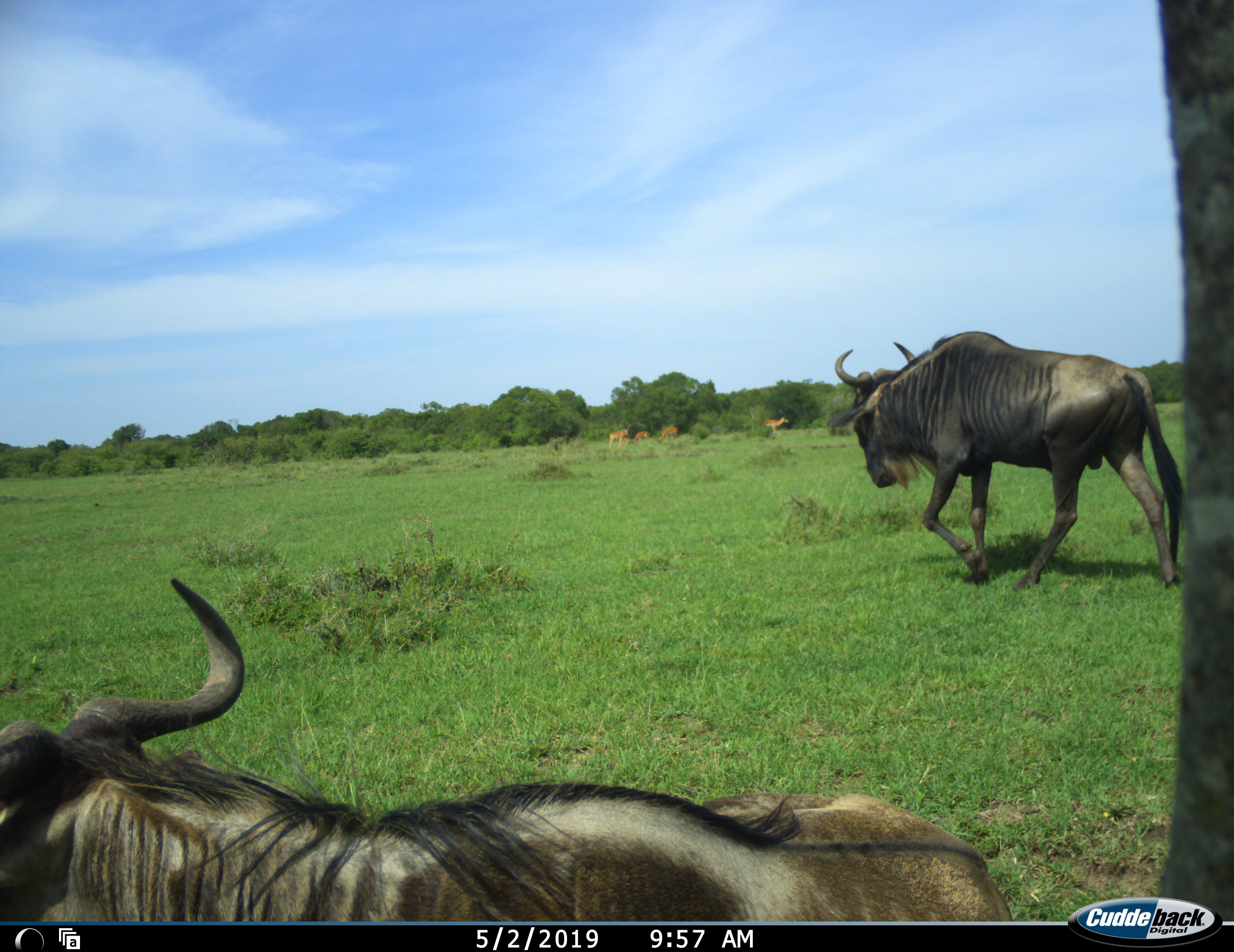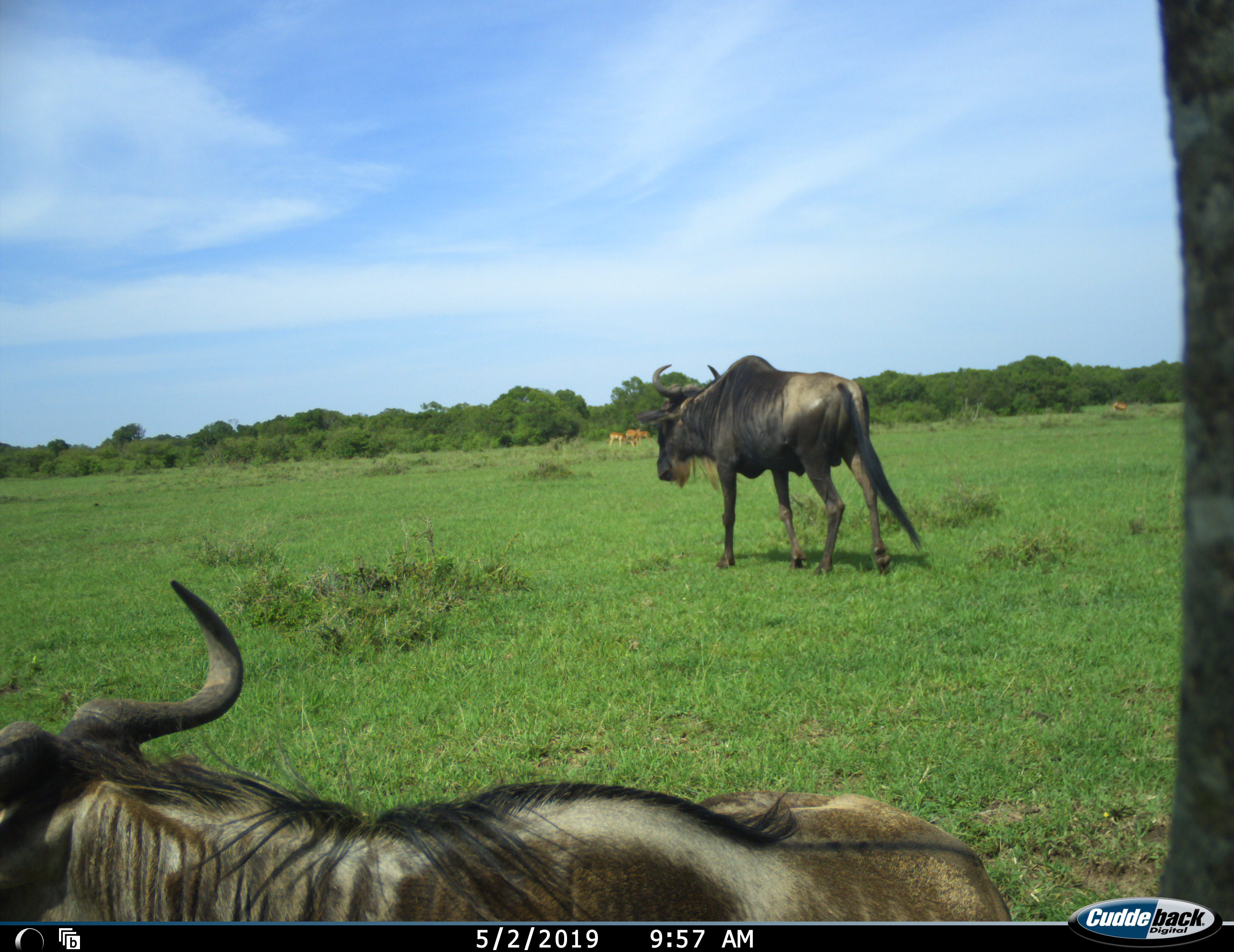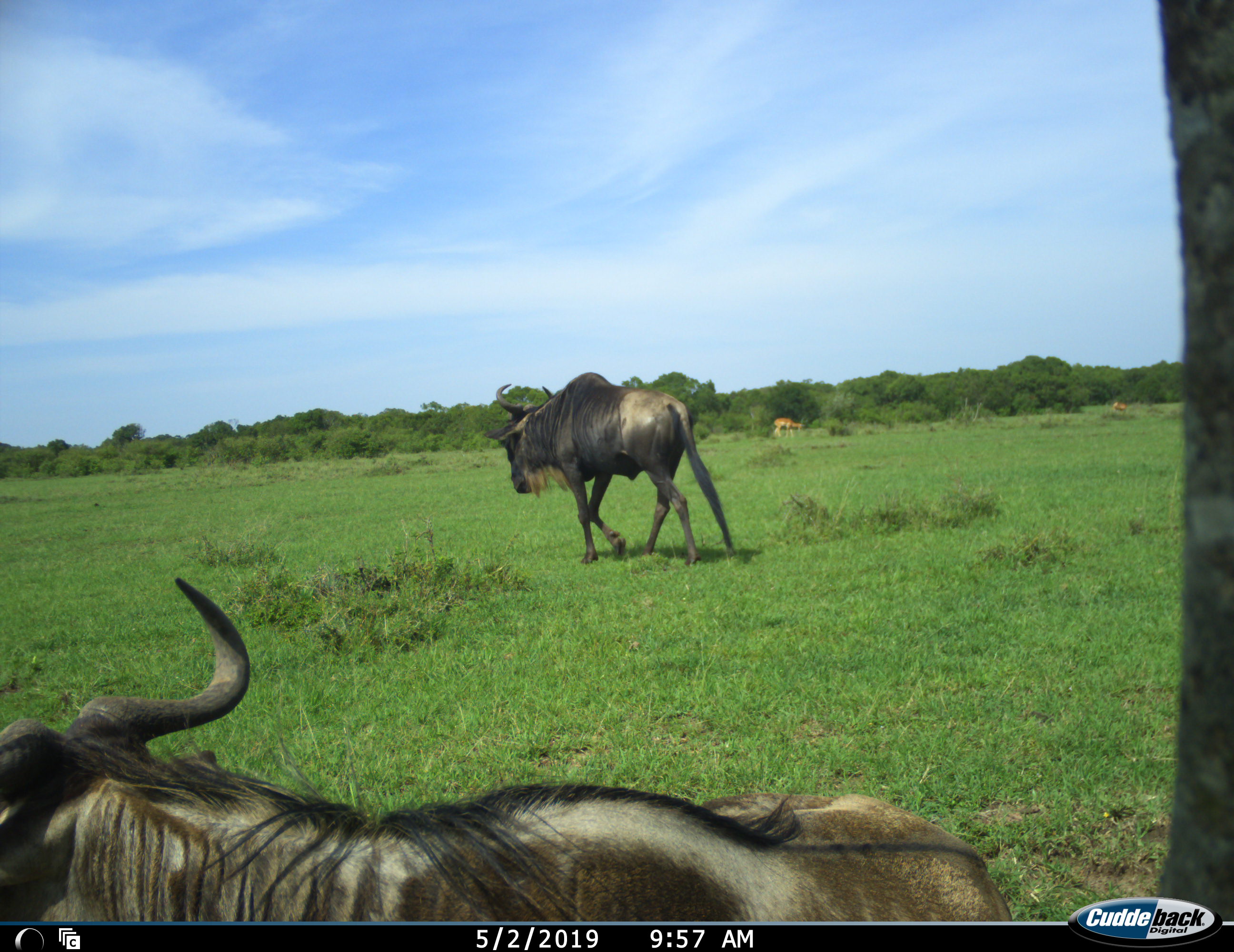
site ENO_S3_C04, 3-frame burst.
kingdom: Animalia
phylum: Chordata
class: Mammalia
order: Artiodactyla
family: Bovidae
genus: Aepyceros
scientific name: Aepyceros melampus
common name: impala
Impala (Aepyceros melampus), count 4. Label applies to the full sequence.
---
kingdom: Animalia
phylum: Chordata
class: Mammalia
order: Artiodactyla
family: Bovidae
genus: Connochaetes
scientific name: Connochaetes taurinus taurinus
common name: blue wildebeest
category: wildebeestblue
Wildebeestblue (blue wildebeest) (Connochaetes taurinus taurinus), count 2. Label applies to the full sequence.